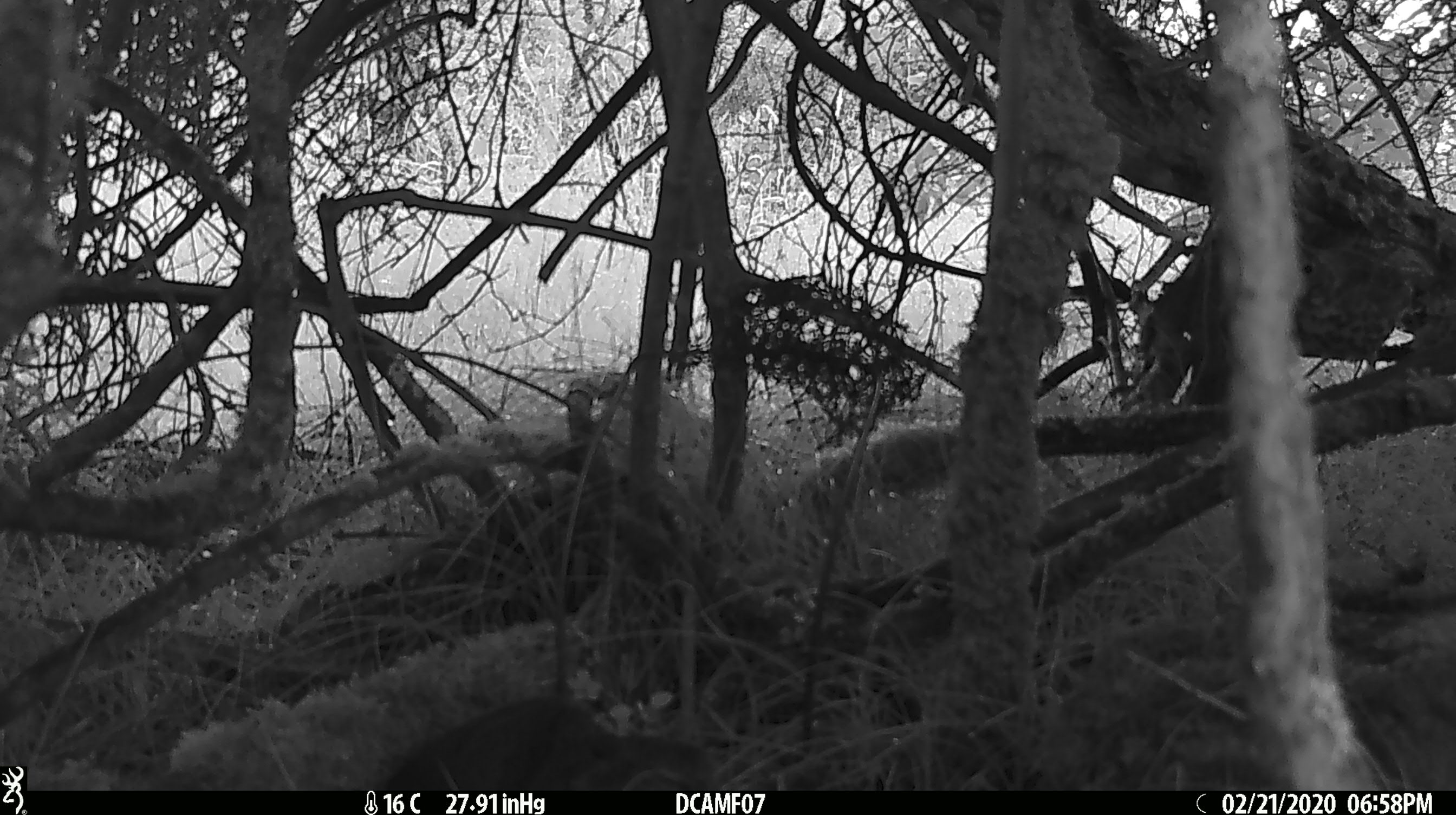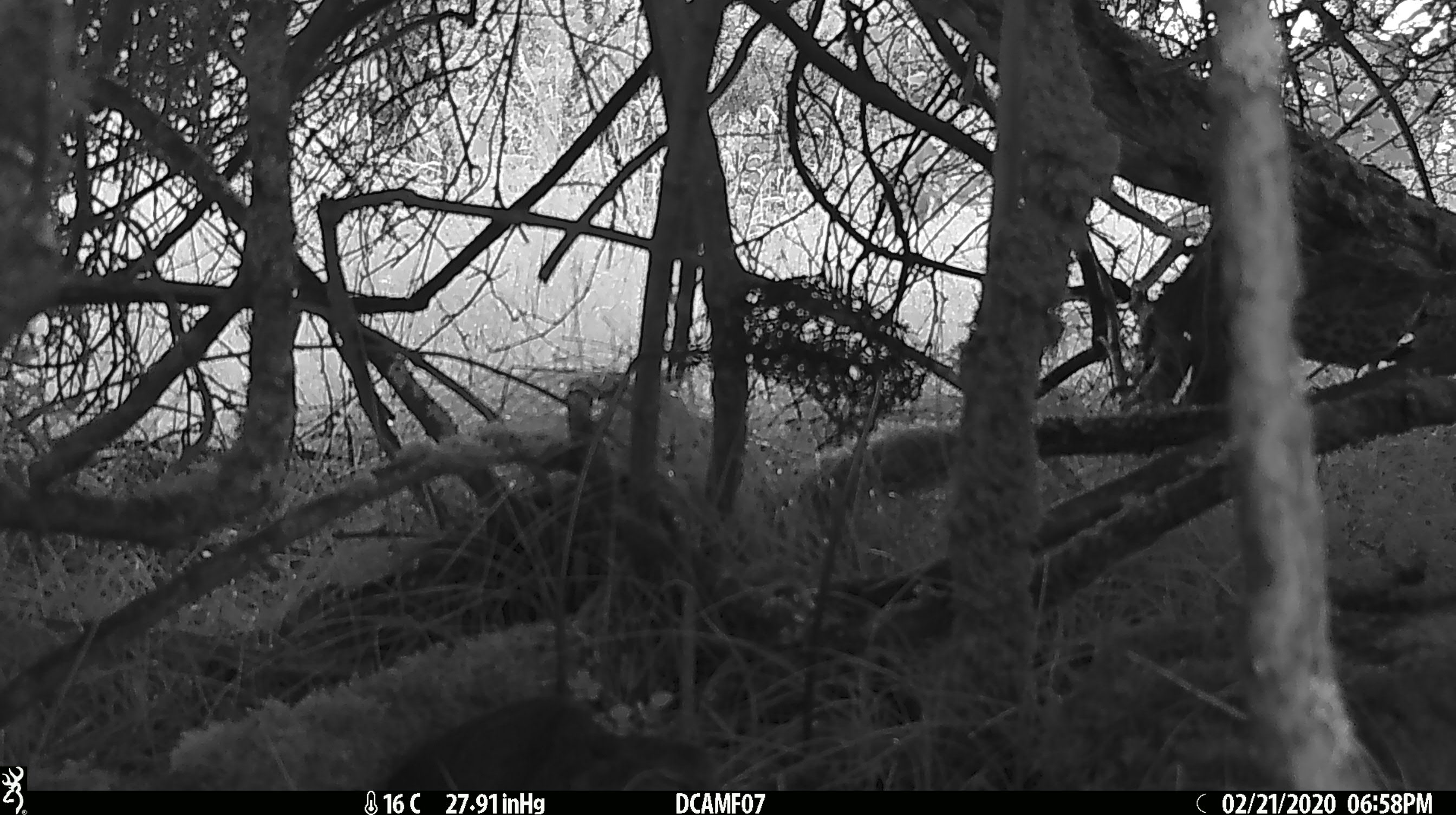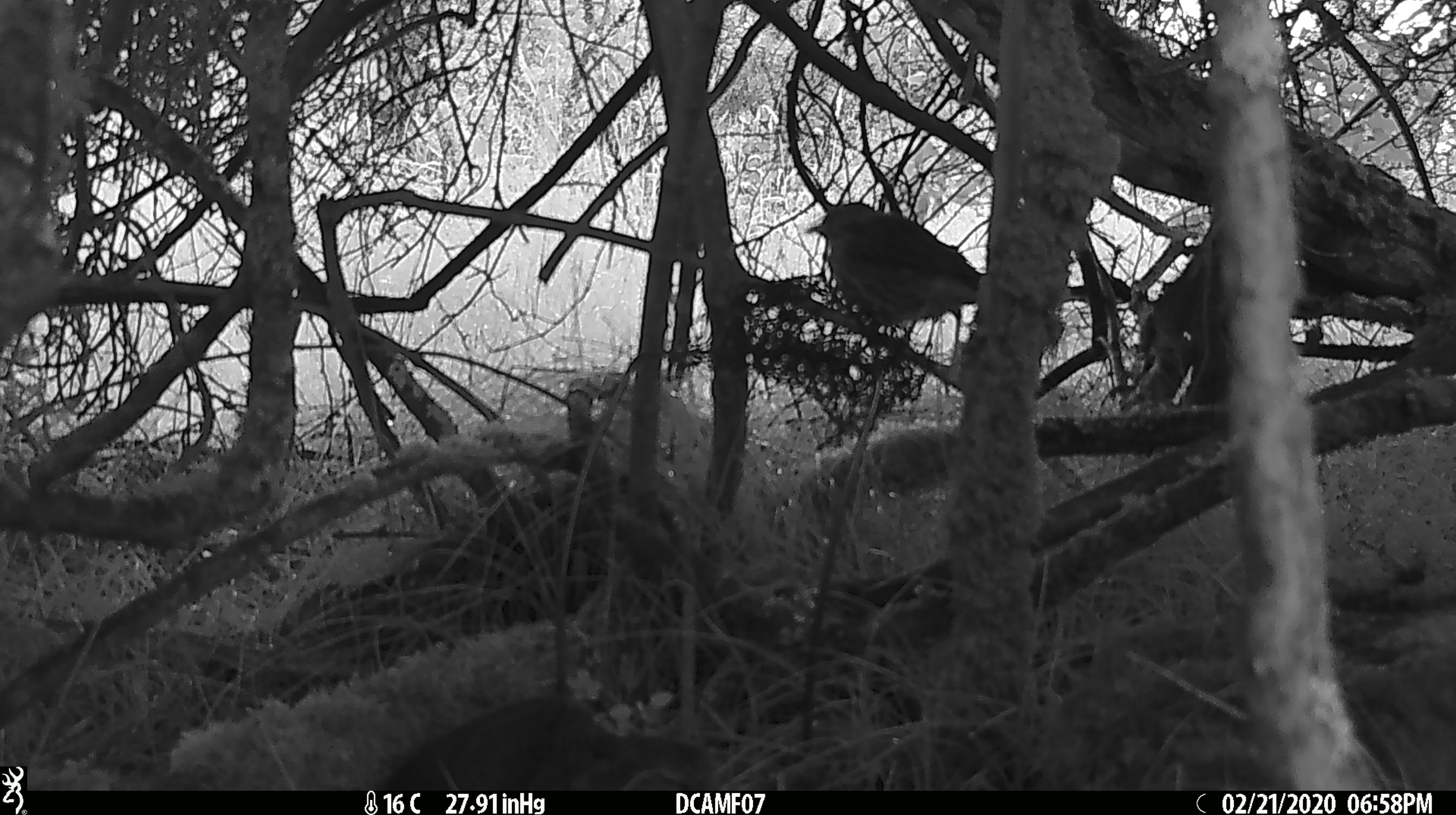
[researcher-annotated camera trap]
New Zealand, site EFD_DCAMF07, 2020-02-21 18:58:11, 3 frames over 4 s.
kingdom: Animalia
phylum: Chordata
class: Aves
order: Passeriformes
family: Turdidae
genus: Turdus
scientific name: Turdus philomelos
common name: song thrush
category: thrush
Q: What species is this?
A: Thrush (song thrush) (Turdus philomelos).